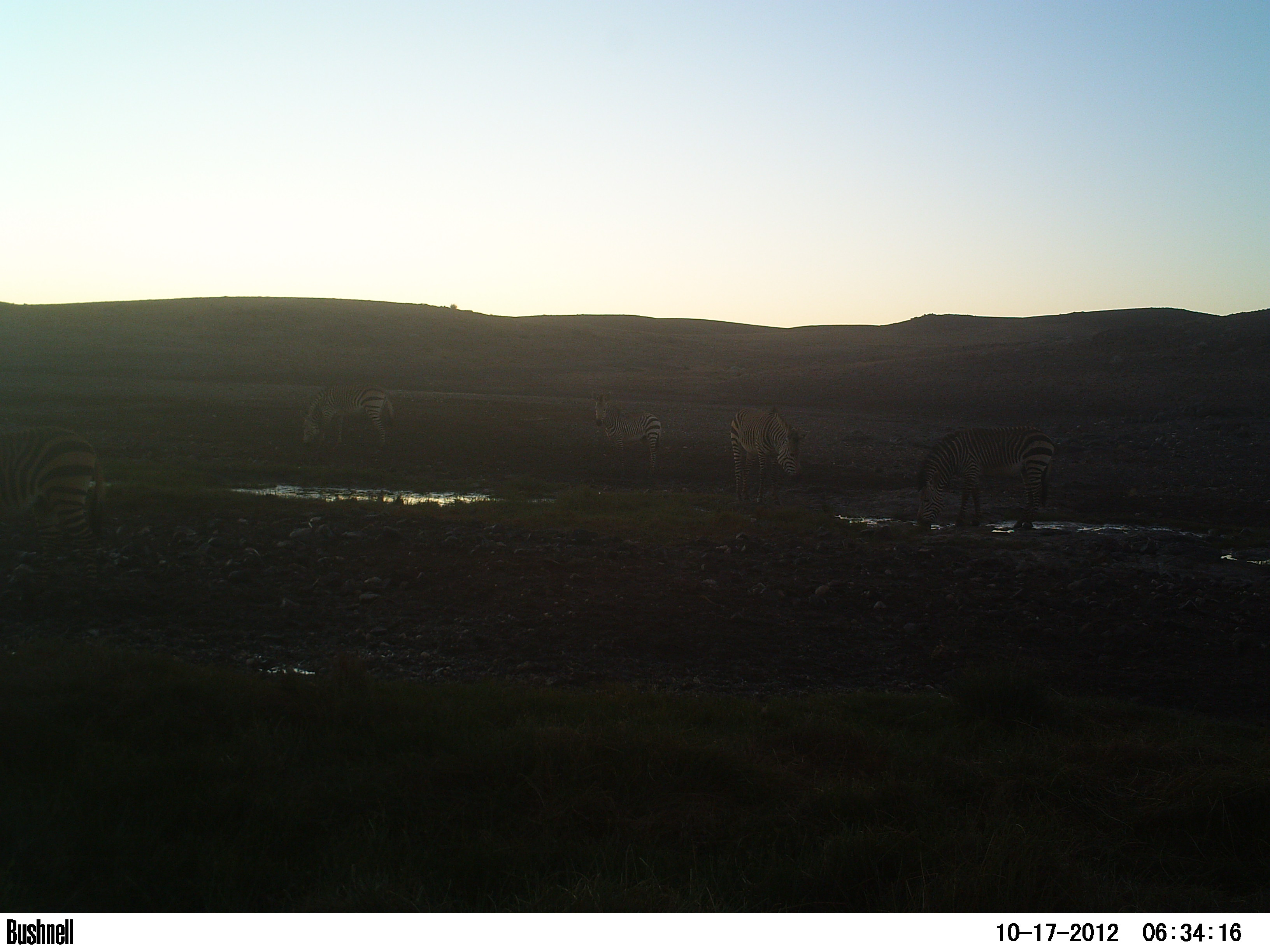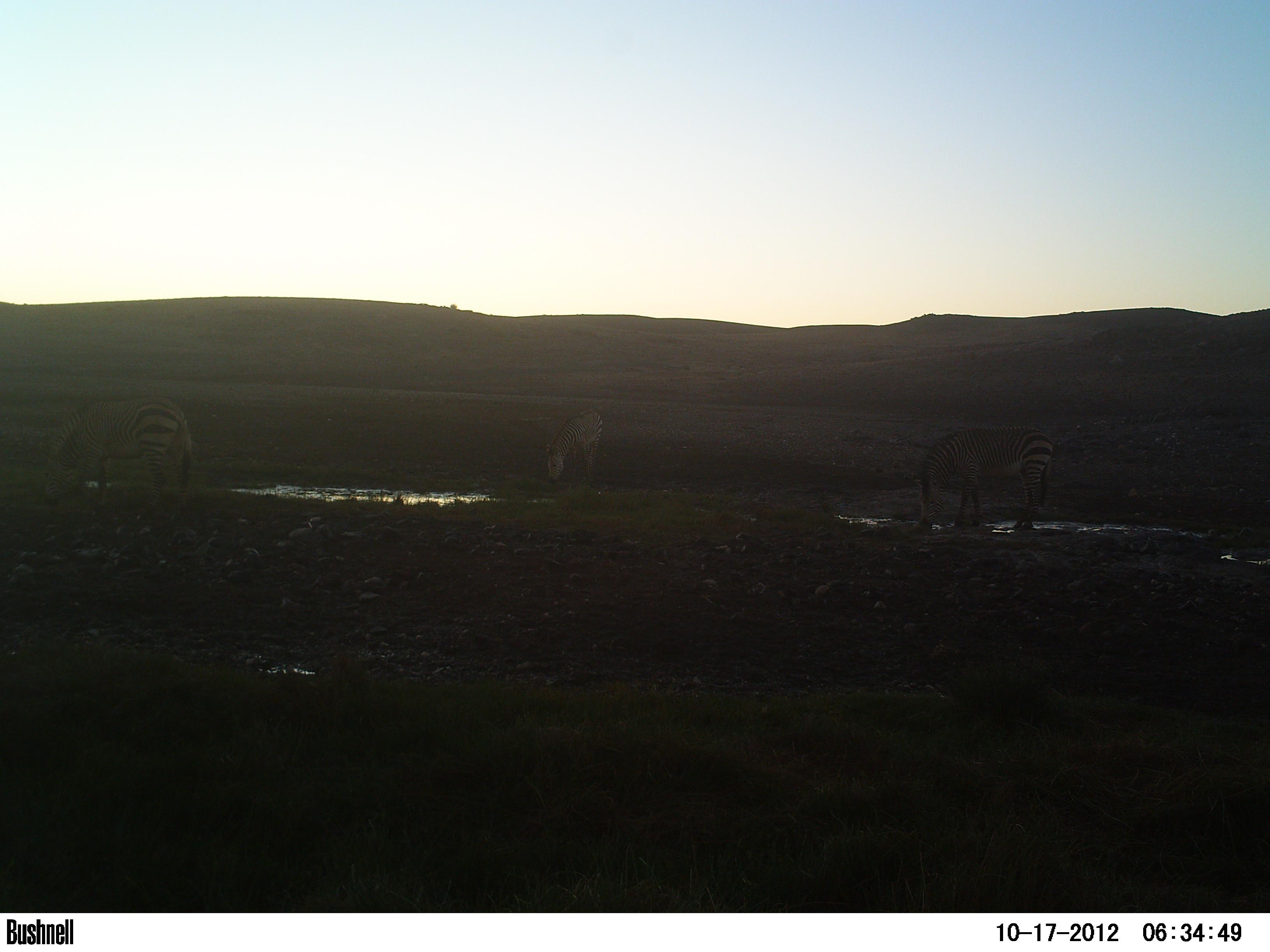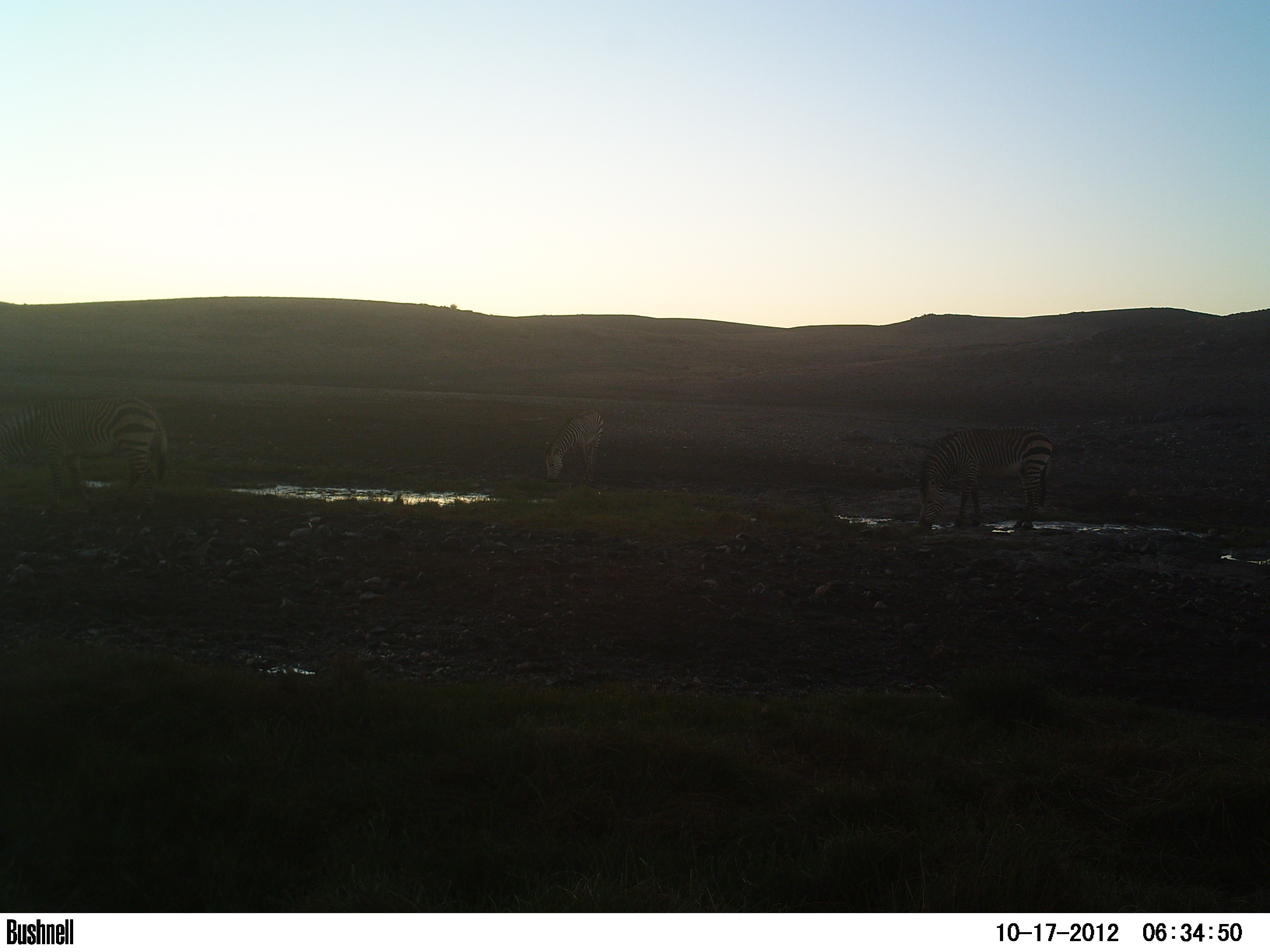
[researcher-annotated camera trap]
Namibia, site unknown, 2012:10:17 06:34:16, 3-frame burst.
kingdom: Animalia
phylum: Chordata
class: Mammalia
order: Perissodactyla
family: Equidae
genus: Equus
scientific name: Equus zebra hartmannae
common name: hartmann's mountain zebra